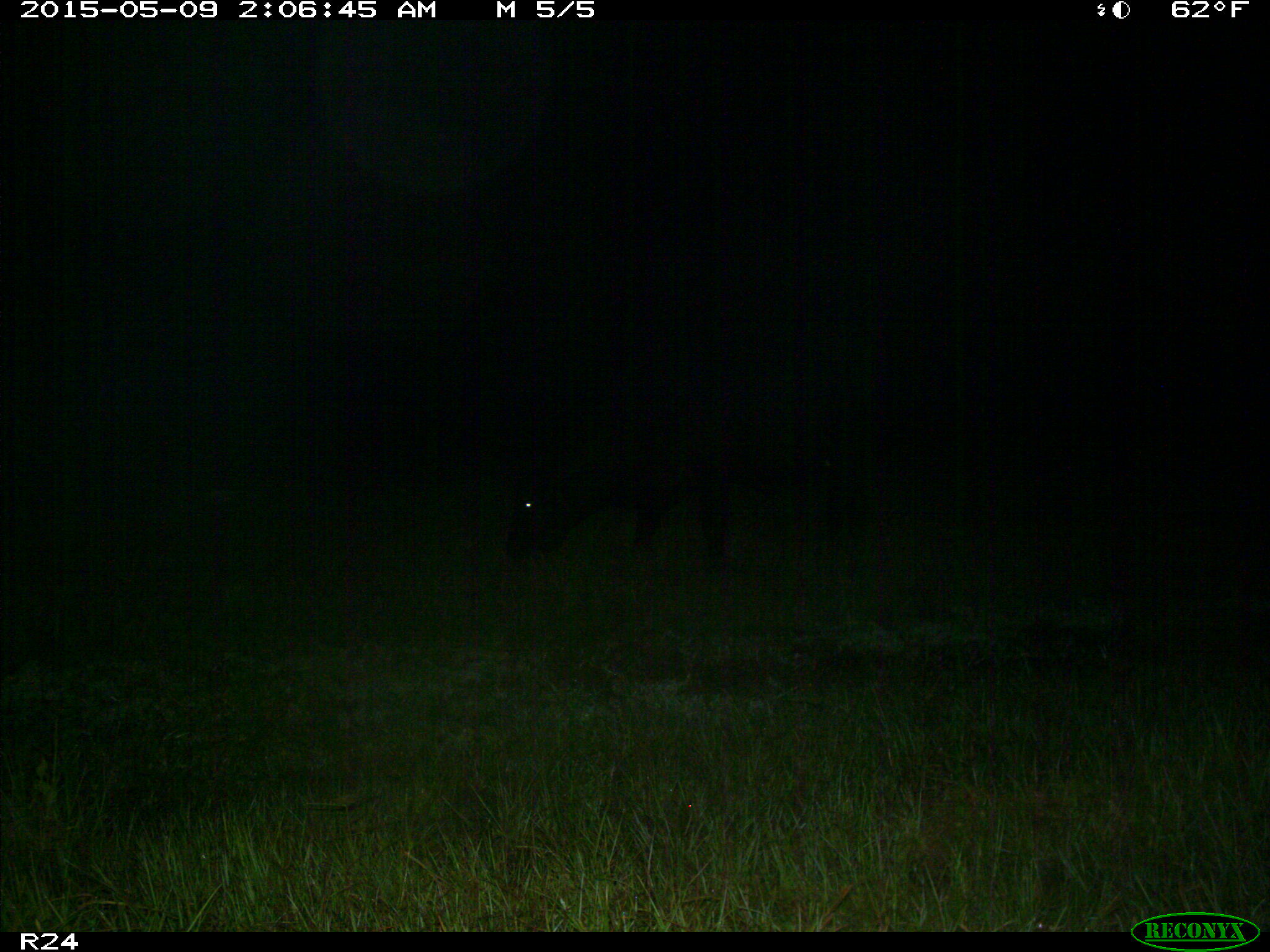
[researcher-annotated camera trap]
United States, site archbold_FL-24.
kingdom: Animalia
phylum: Chordata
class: Mammalia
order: Artiodactyla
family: Bovidae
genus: Bos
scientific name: Bos taurus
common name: domestic cow